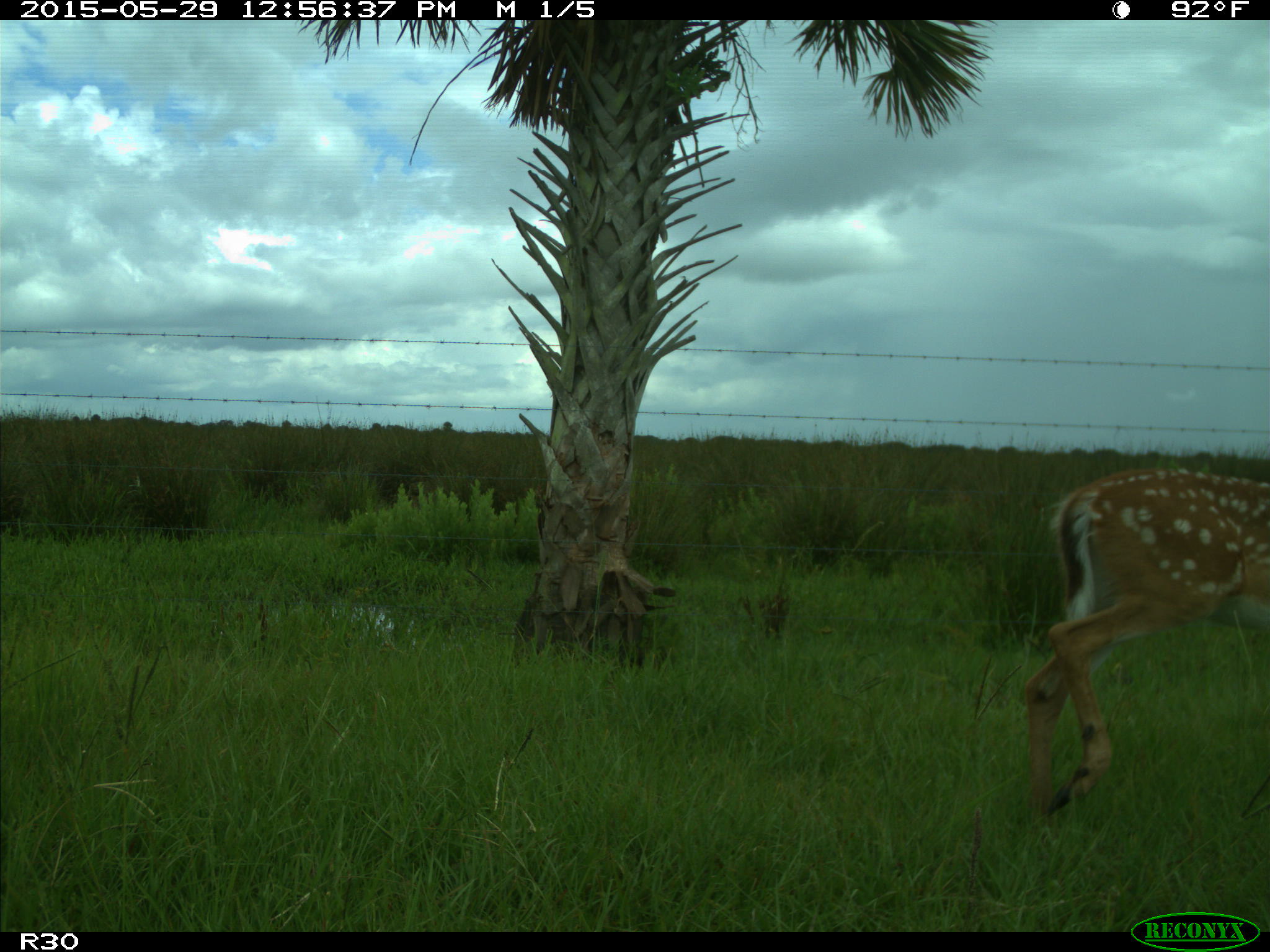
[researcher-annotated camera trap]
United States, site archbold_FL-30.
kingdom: Animalia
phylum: Chordata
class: Mammalia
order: Artiodactyla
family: Cervidae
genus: Odocoileus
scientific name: Odocoileus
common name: deer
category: unidentified deer